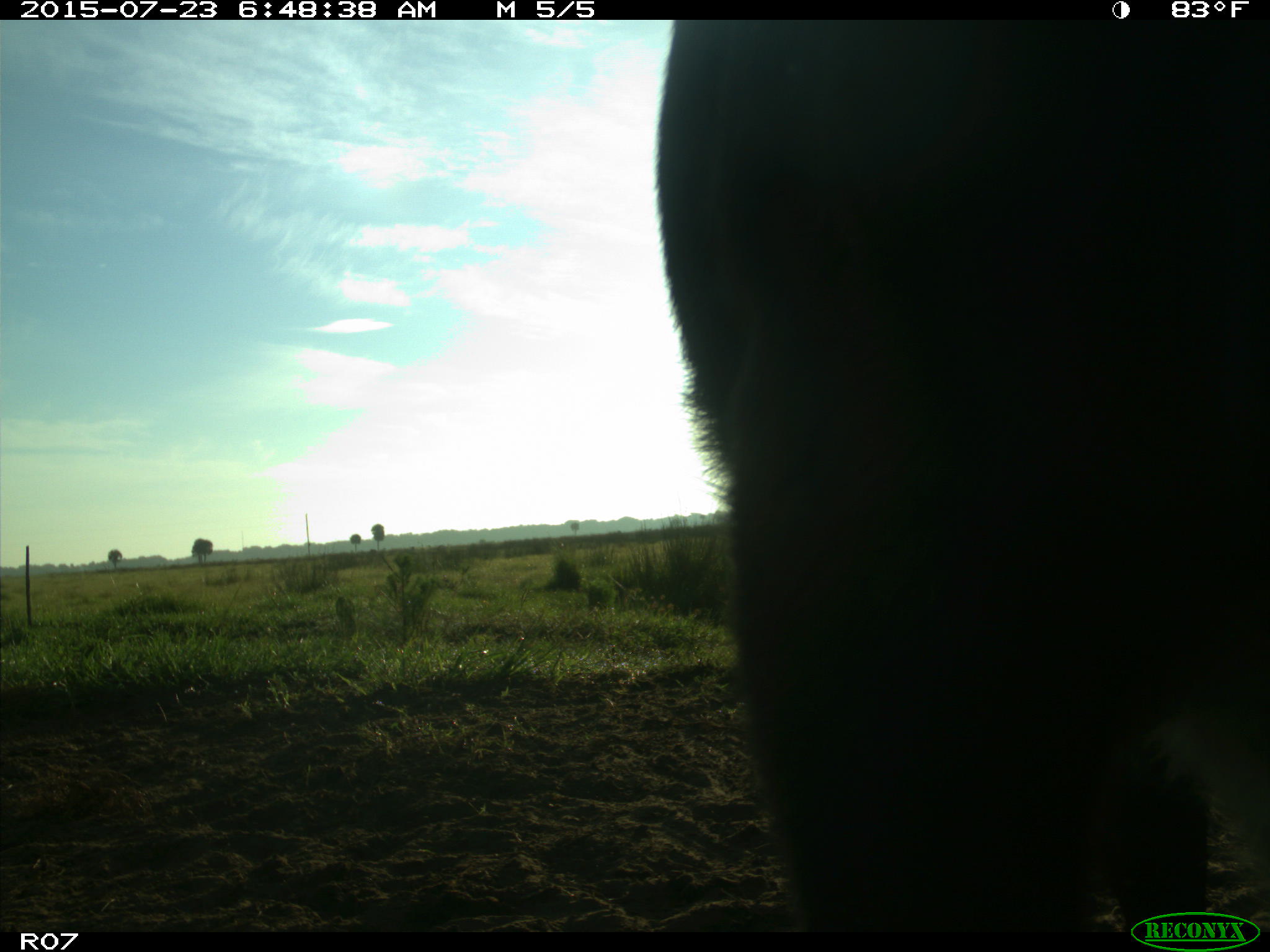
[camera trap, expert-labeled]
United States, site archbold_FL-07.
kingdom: Animalia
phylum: Chordata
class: Mammalia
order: Artiodactyla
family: Bovidae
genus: Bos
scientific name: Bos taurus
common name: domestic cow